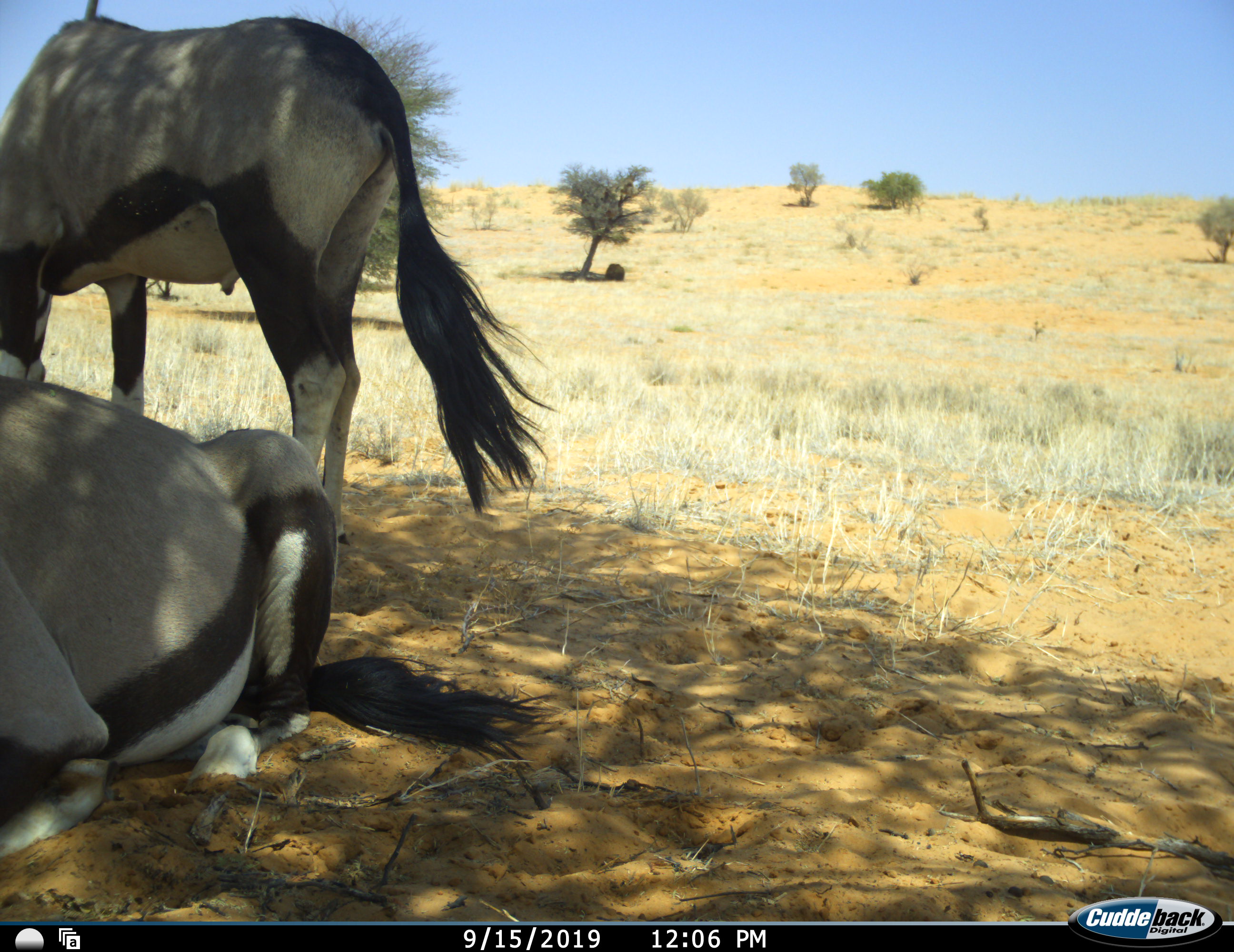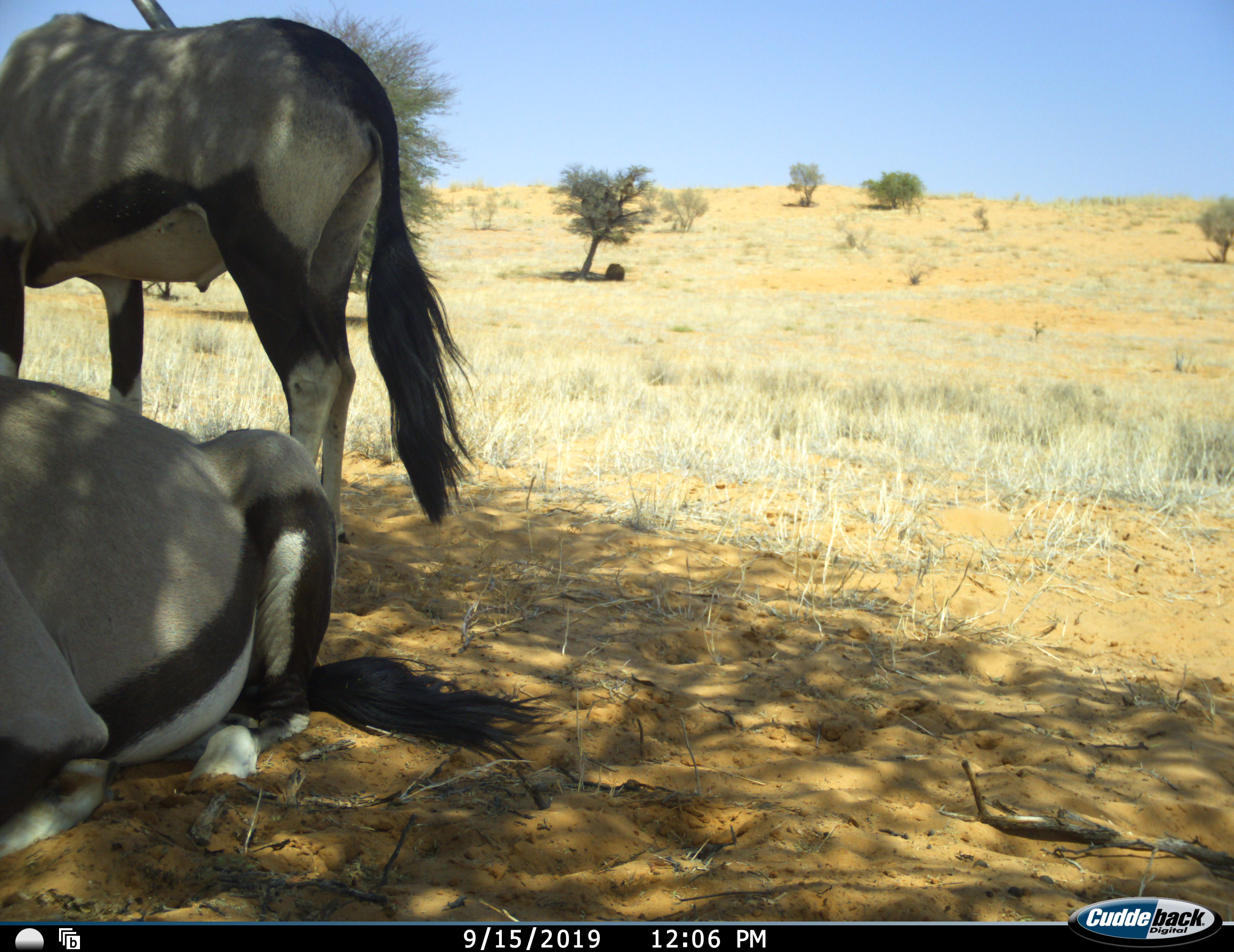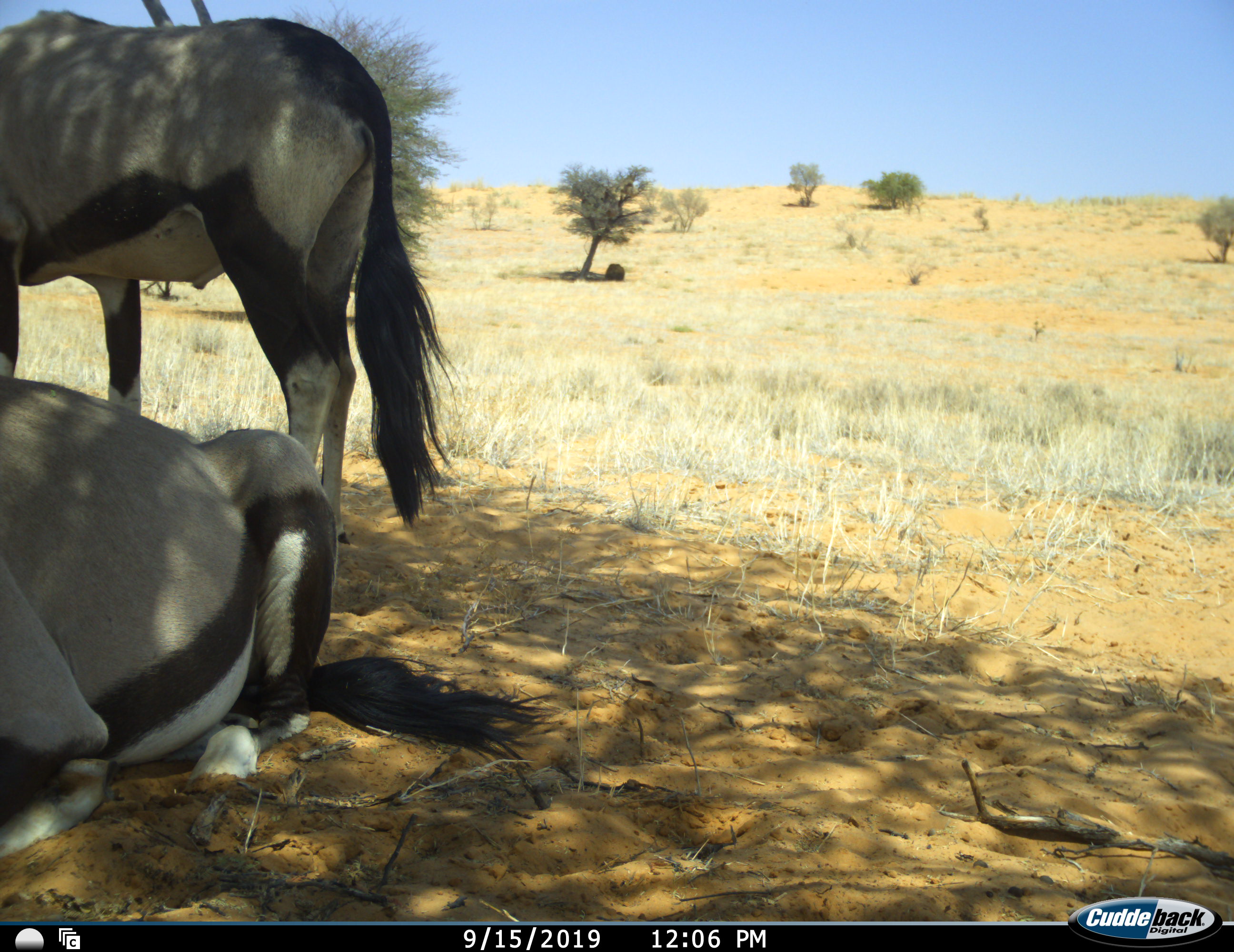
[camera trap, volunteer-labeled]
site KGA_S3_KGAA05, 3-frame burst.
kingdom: Animalia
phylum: Chordata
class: Mammalia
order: Artiodactyla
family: Bovidae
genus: Oryx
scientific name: Oryx gazella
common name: gemsbok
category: oryx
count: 2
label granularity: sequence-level